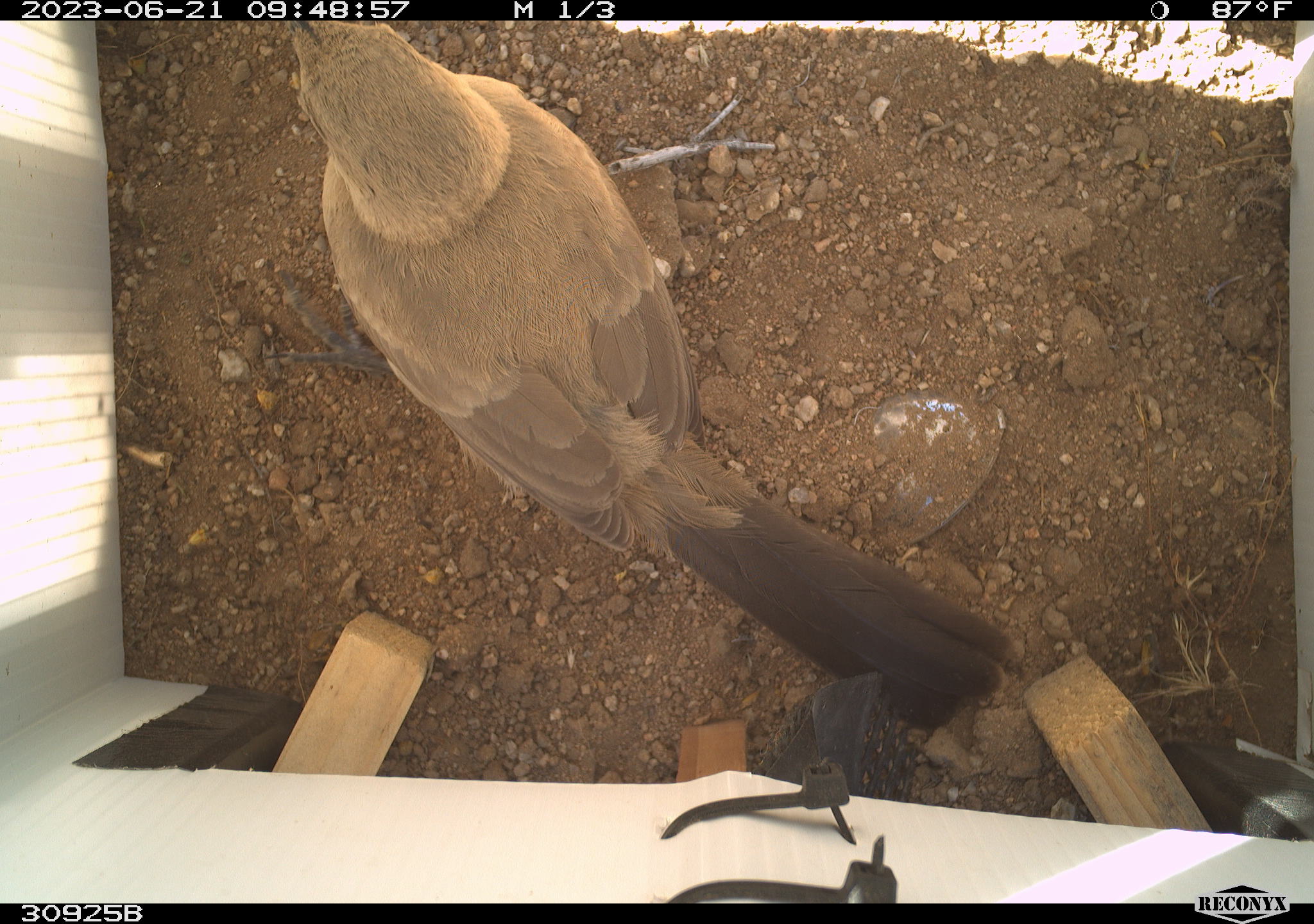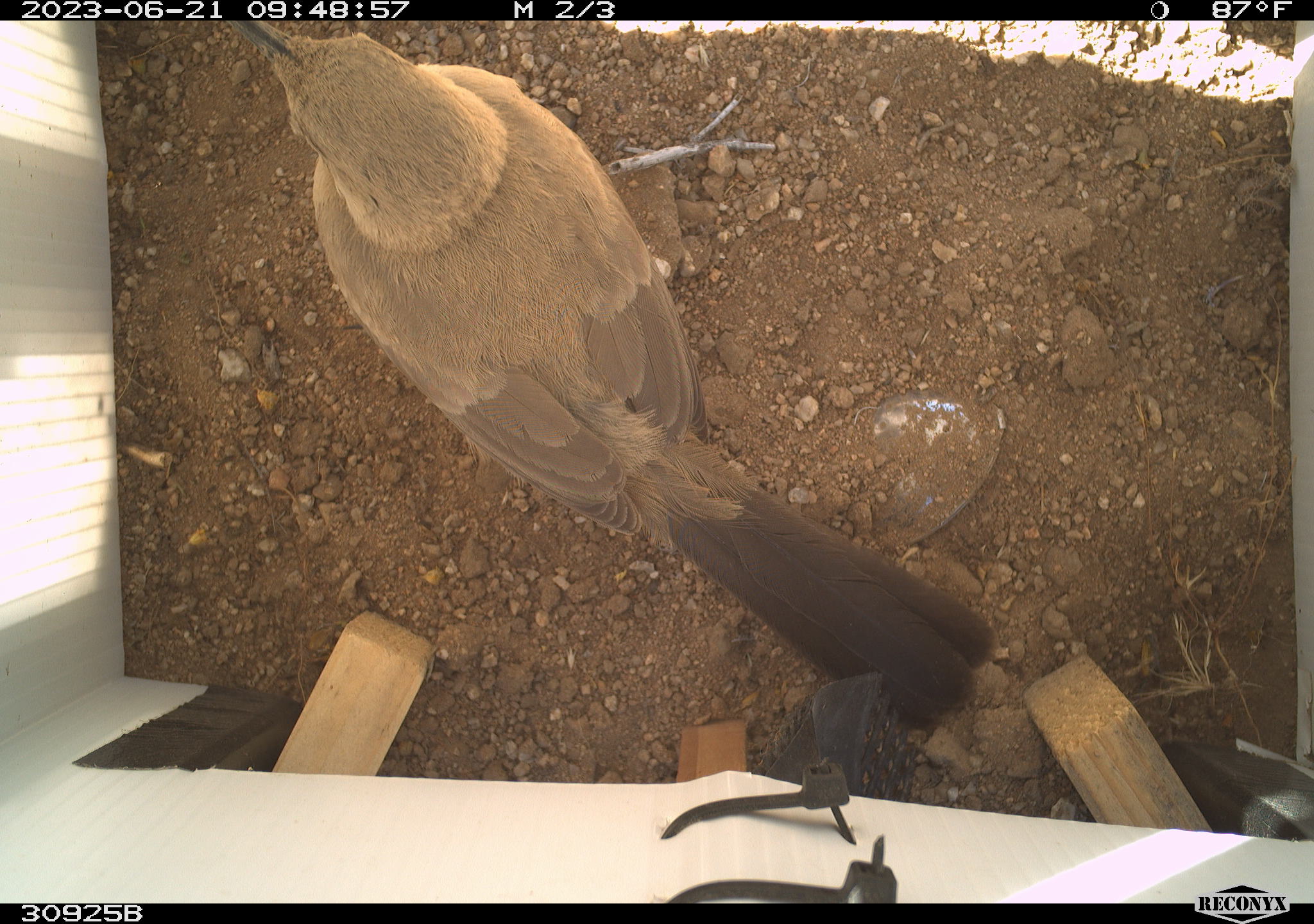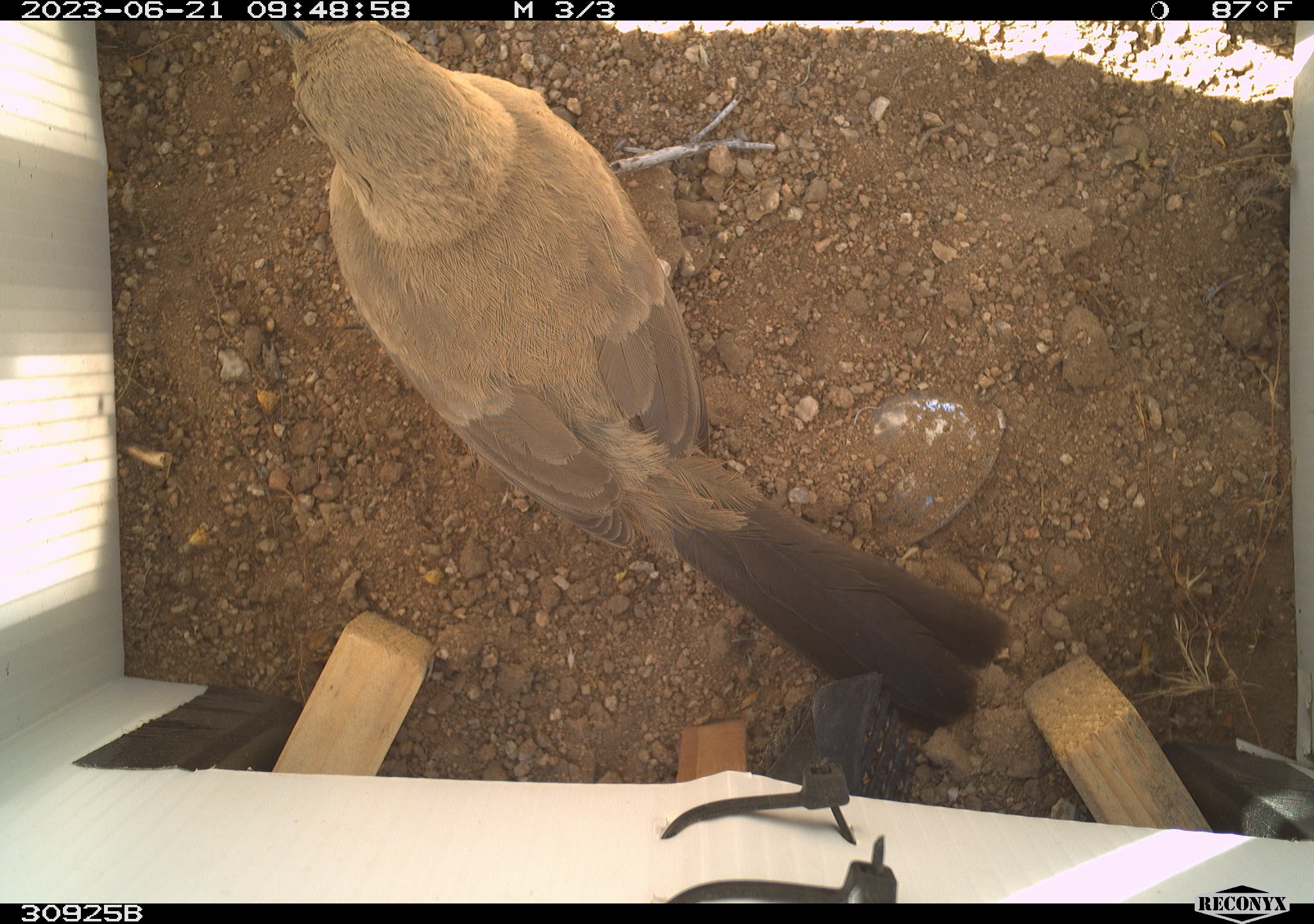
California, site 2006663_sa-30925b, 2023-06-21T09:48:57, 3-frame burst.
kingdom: Animalia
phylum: Chordata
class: Aves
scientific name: Aves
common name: bird